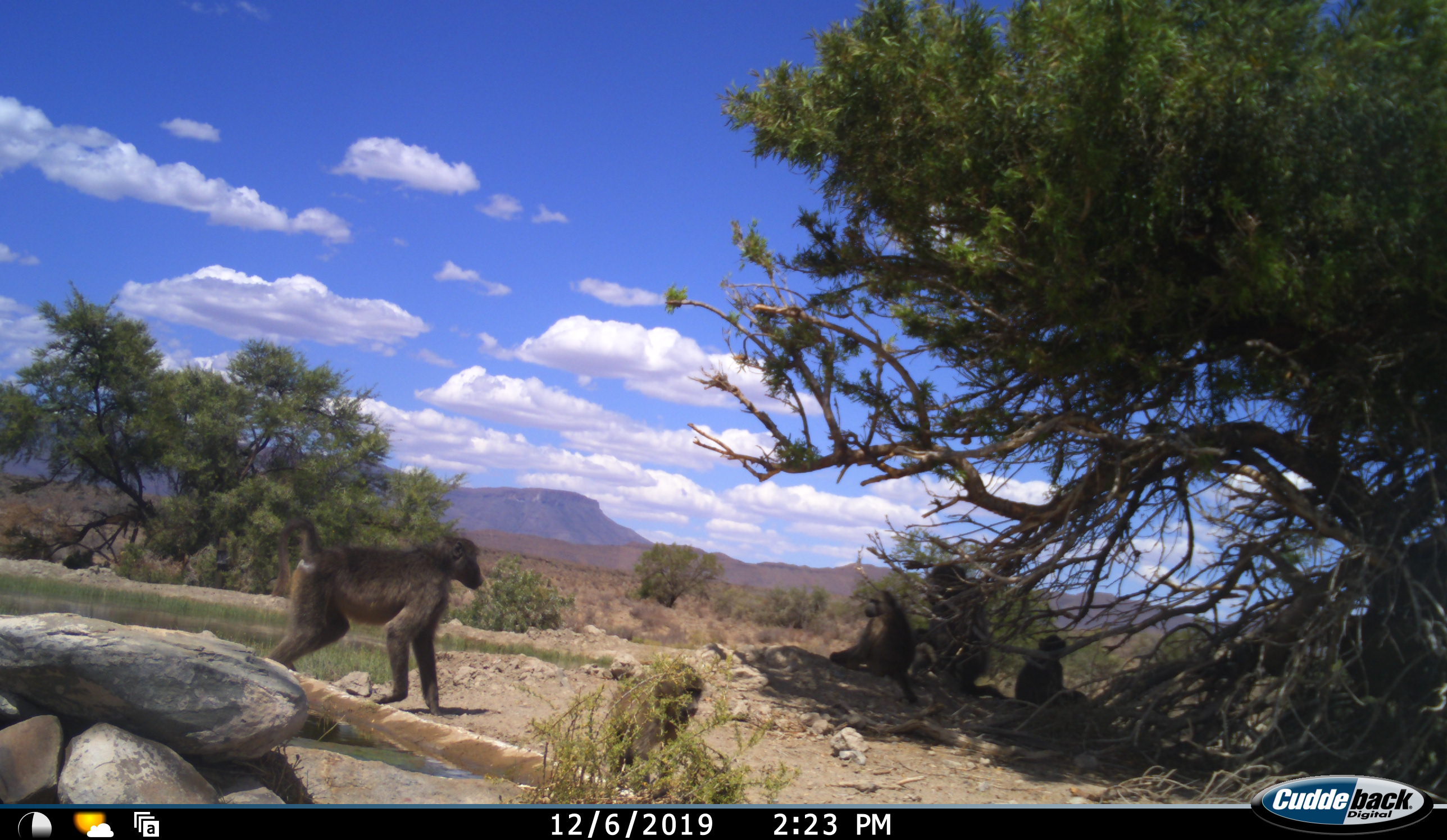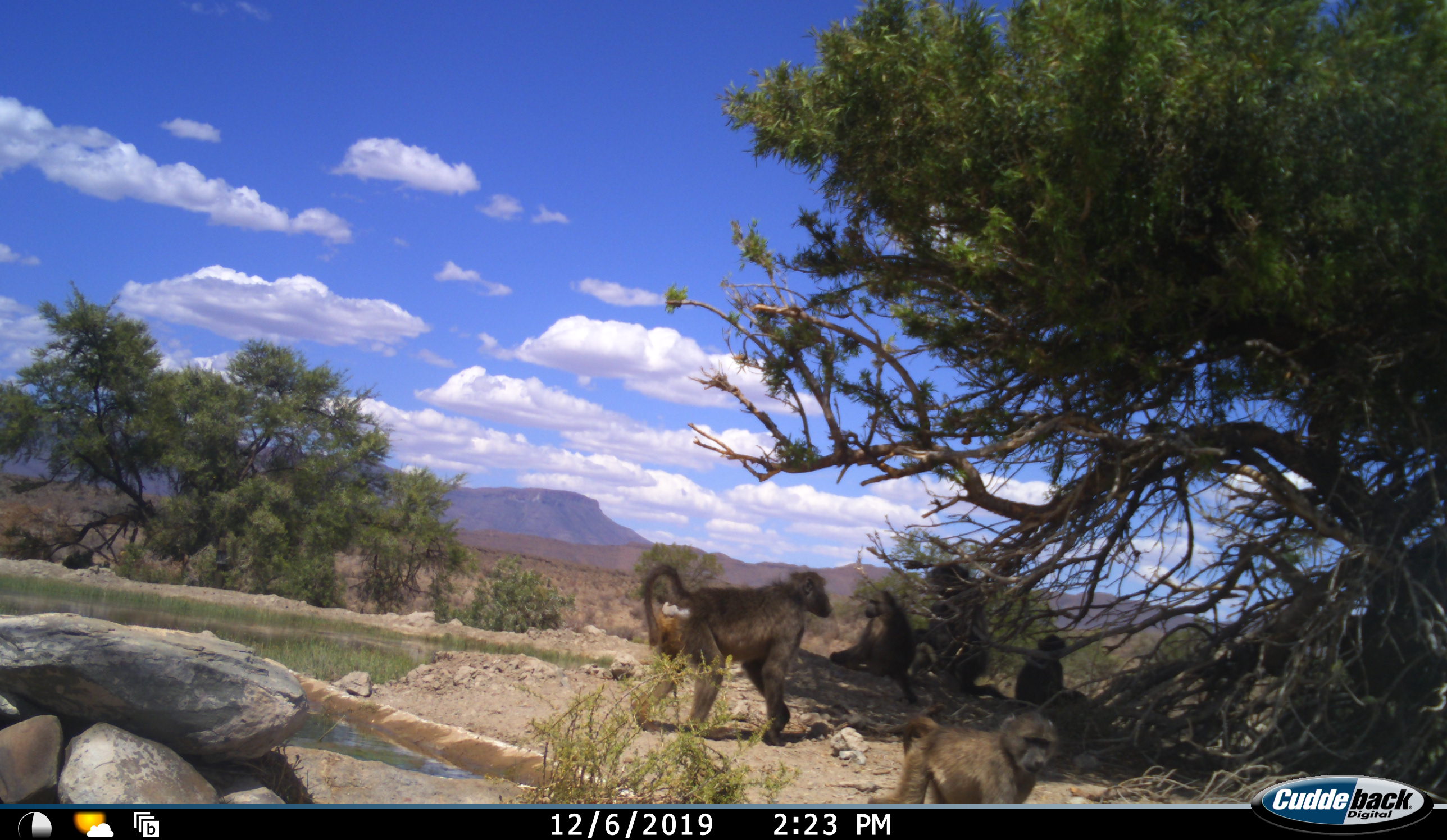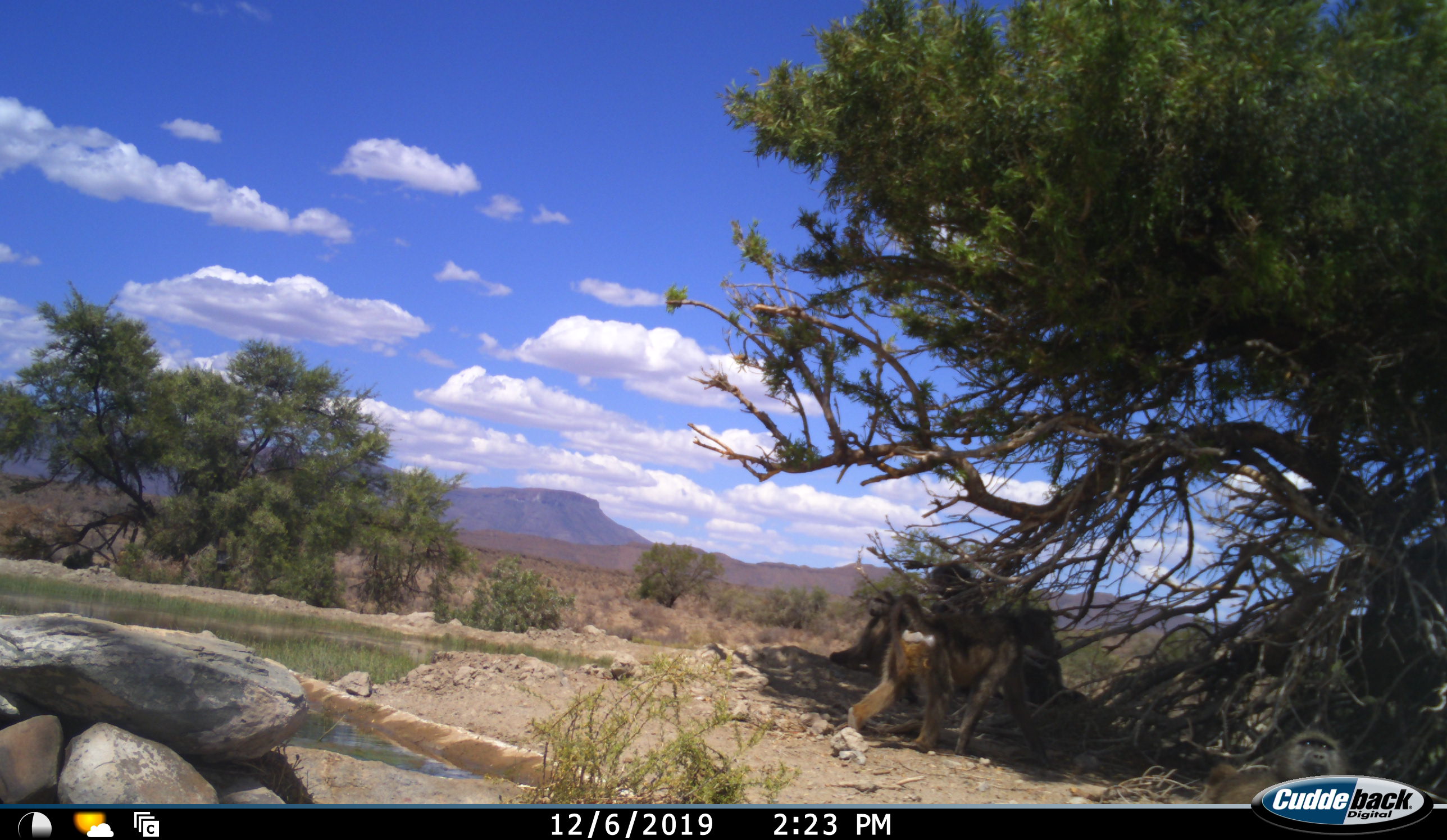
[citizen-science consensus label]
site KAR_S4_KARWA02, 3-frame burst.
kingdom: Animalia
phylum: Chordata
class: Mammalia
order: Primates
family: Cercopithecidae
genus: Papio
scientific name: Papio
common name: baboon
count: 5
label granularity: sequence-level